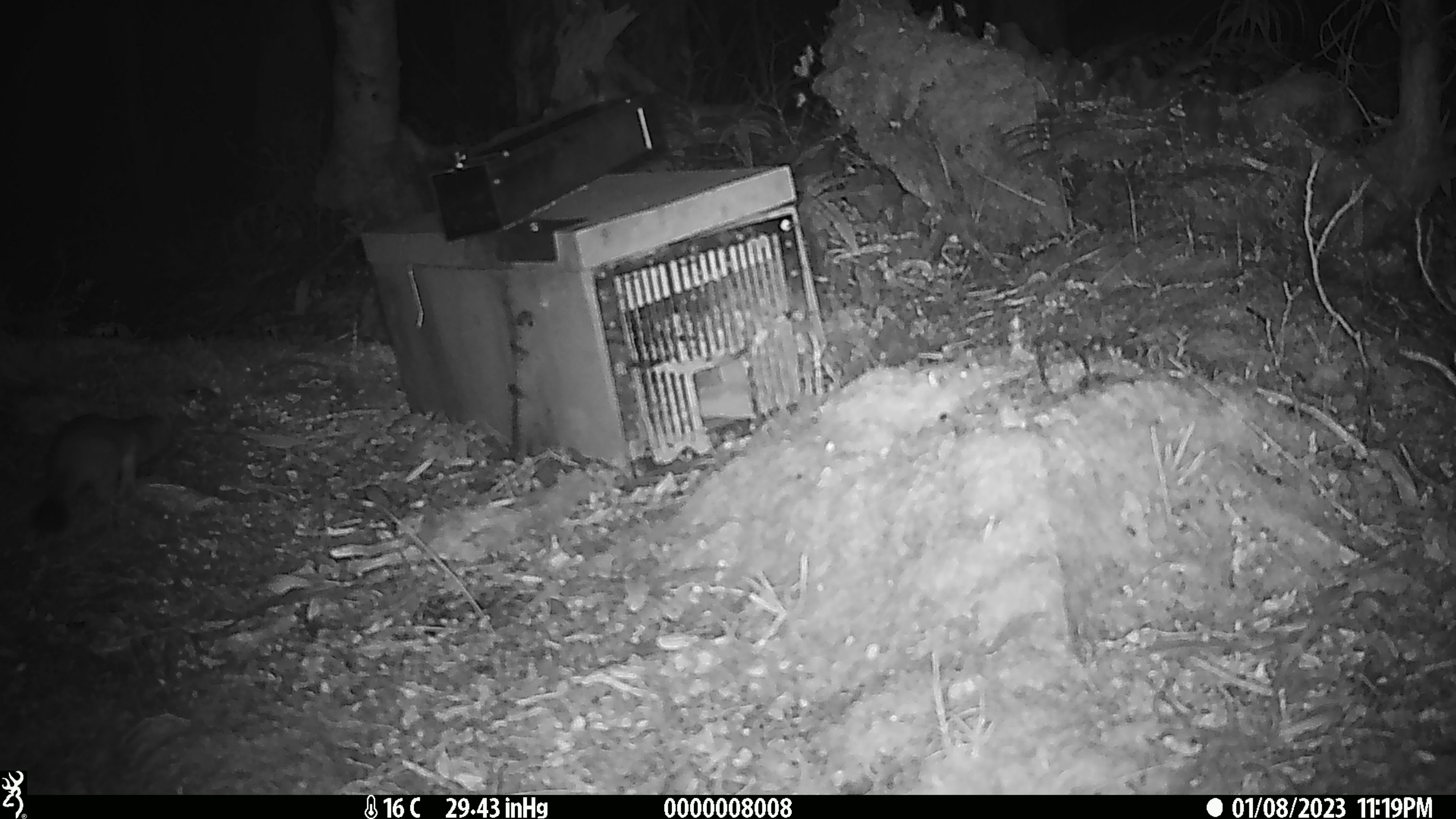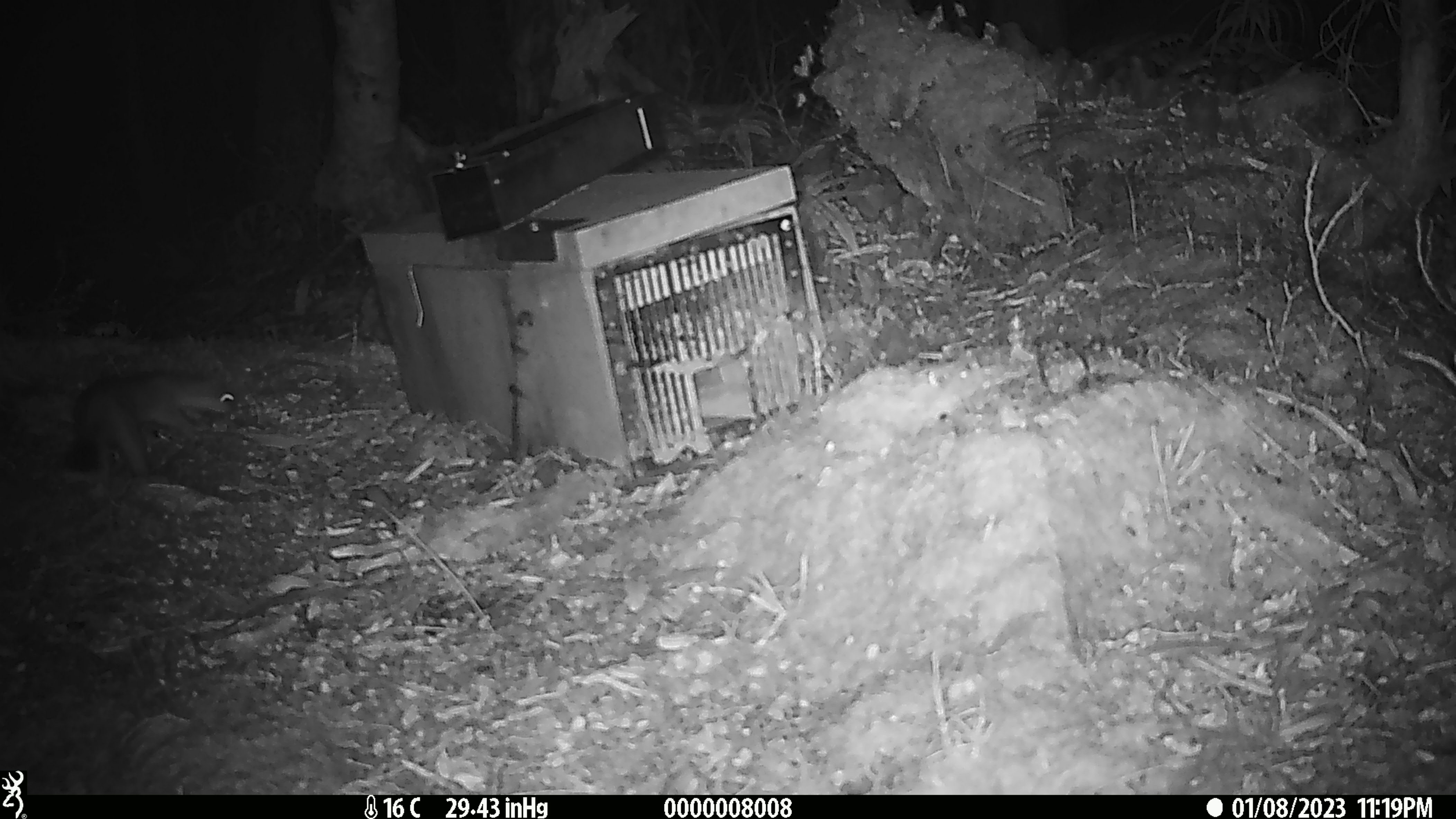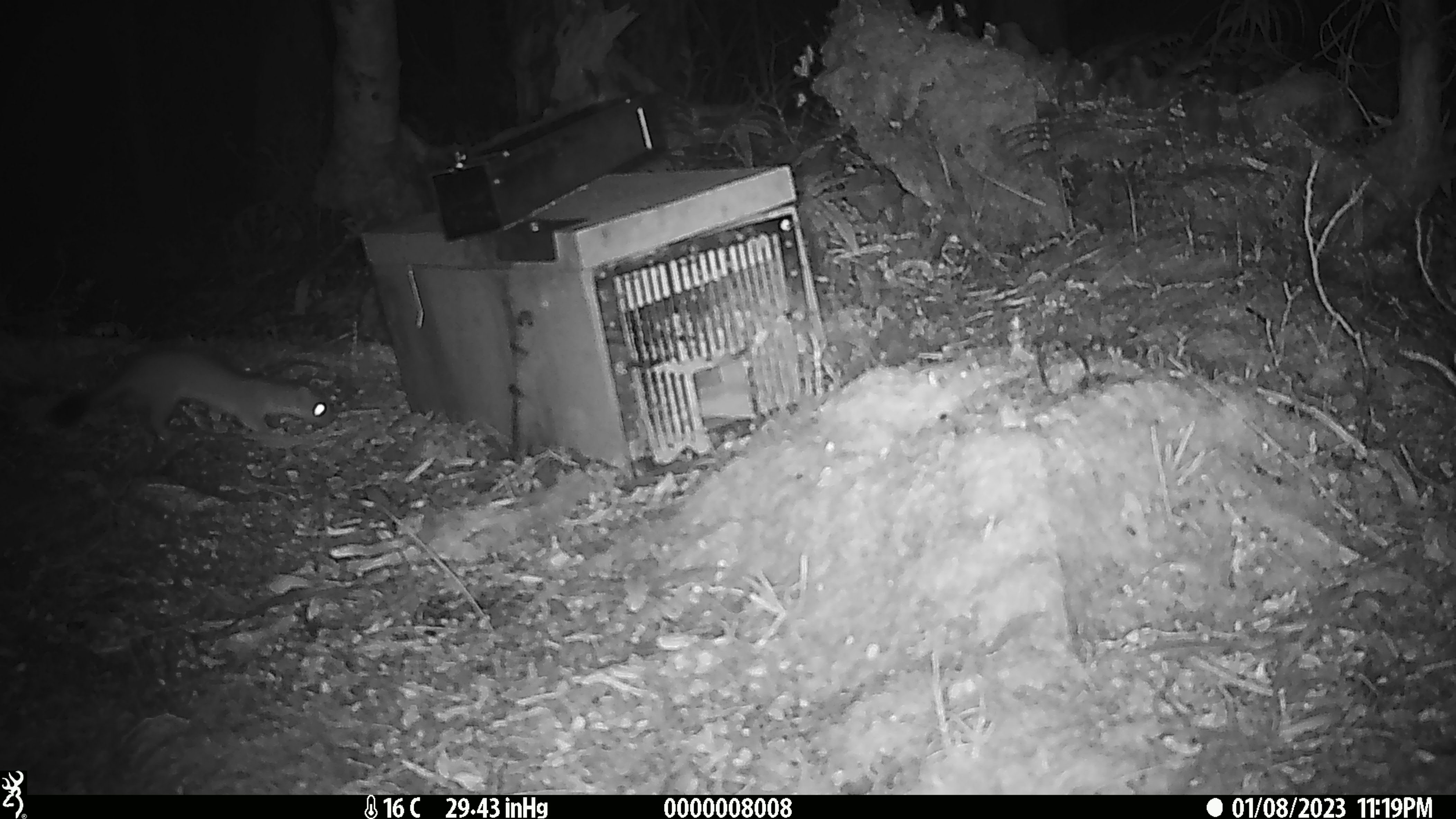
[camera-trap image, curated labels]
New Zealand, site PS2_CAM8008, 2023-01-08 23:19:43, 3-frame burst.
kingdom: Animalia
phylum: Chordata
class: Mammalia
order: Carnivora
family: Mustelidae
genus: Mustela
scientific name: Mustela erminea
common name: stoat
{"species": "stoat (Mustela erminea)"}